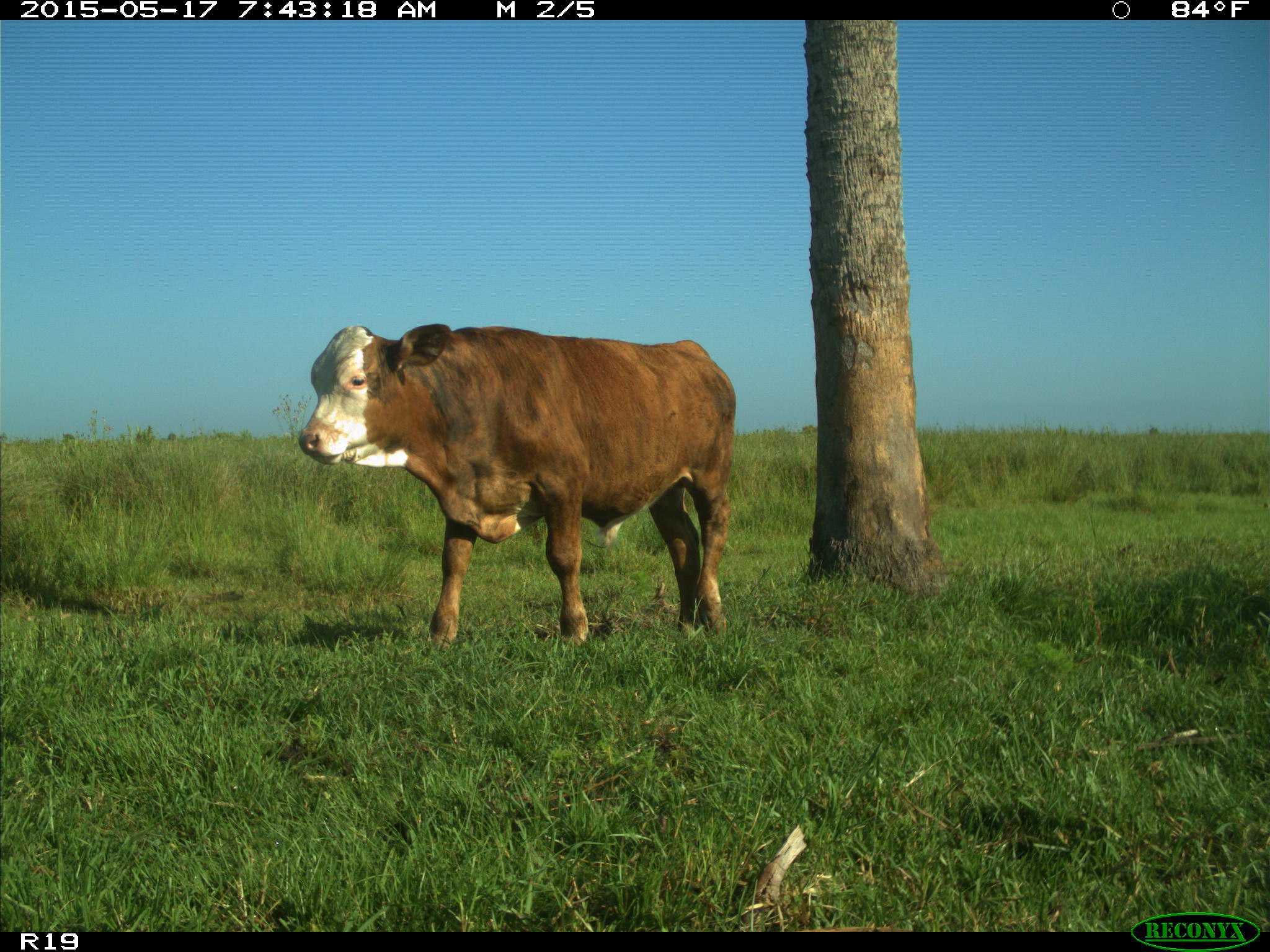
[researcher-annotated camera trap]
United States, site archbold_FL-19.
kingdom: Animalia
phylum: Chordata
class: Mammalia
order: Artiodactyla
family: Bovidae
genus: Bos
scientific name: Bos taurus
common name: domestic cow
Bos taurus (domestic cow).